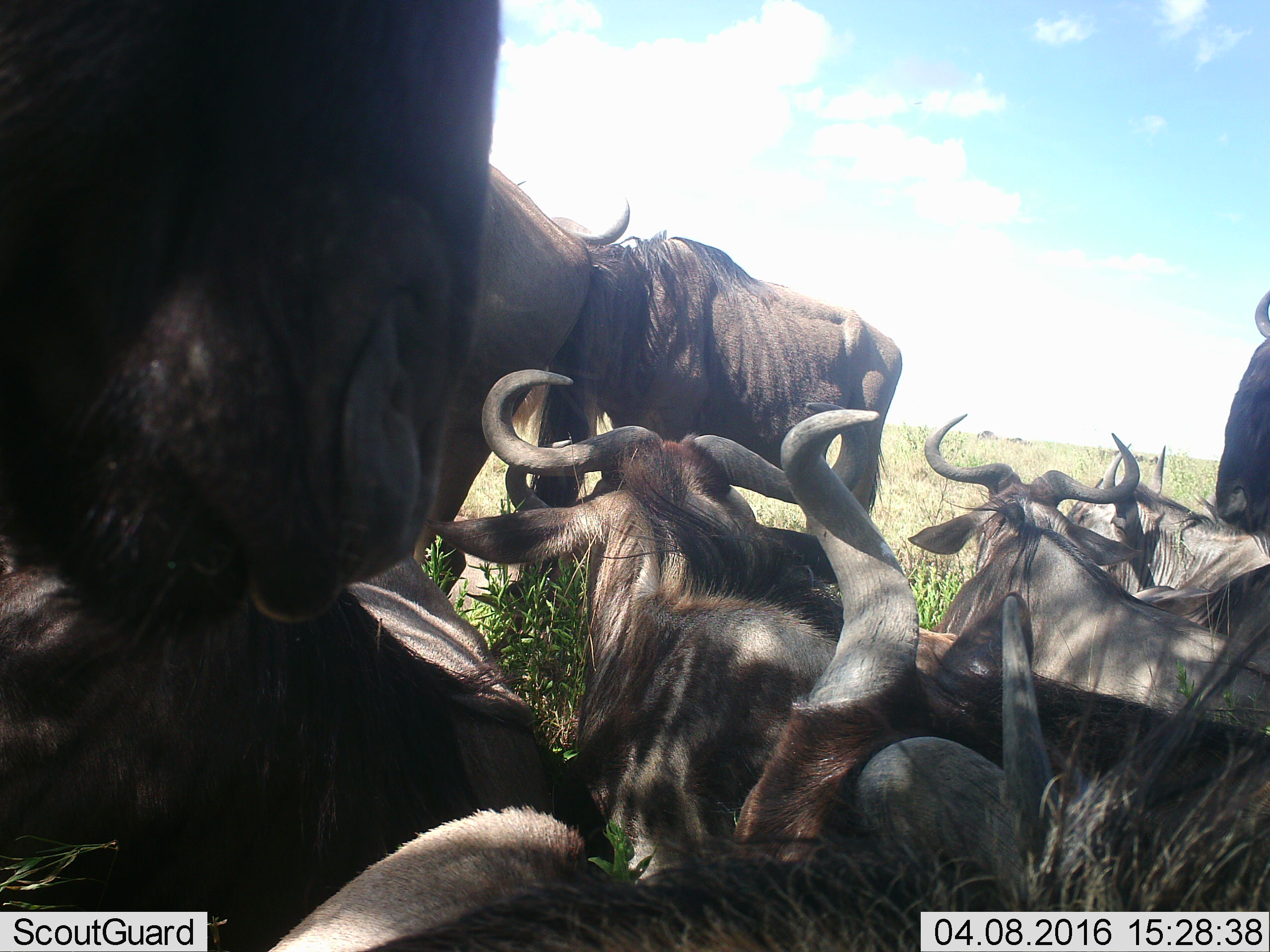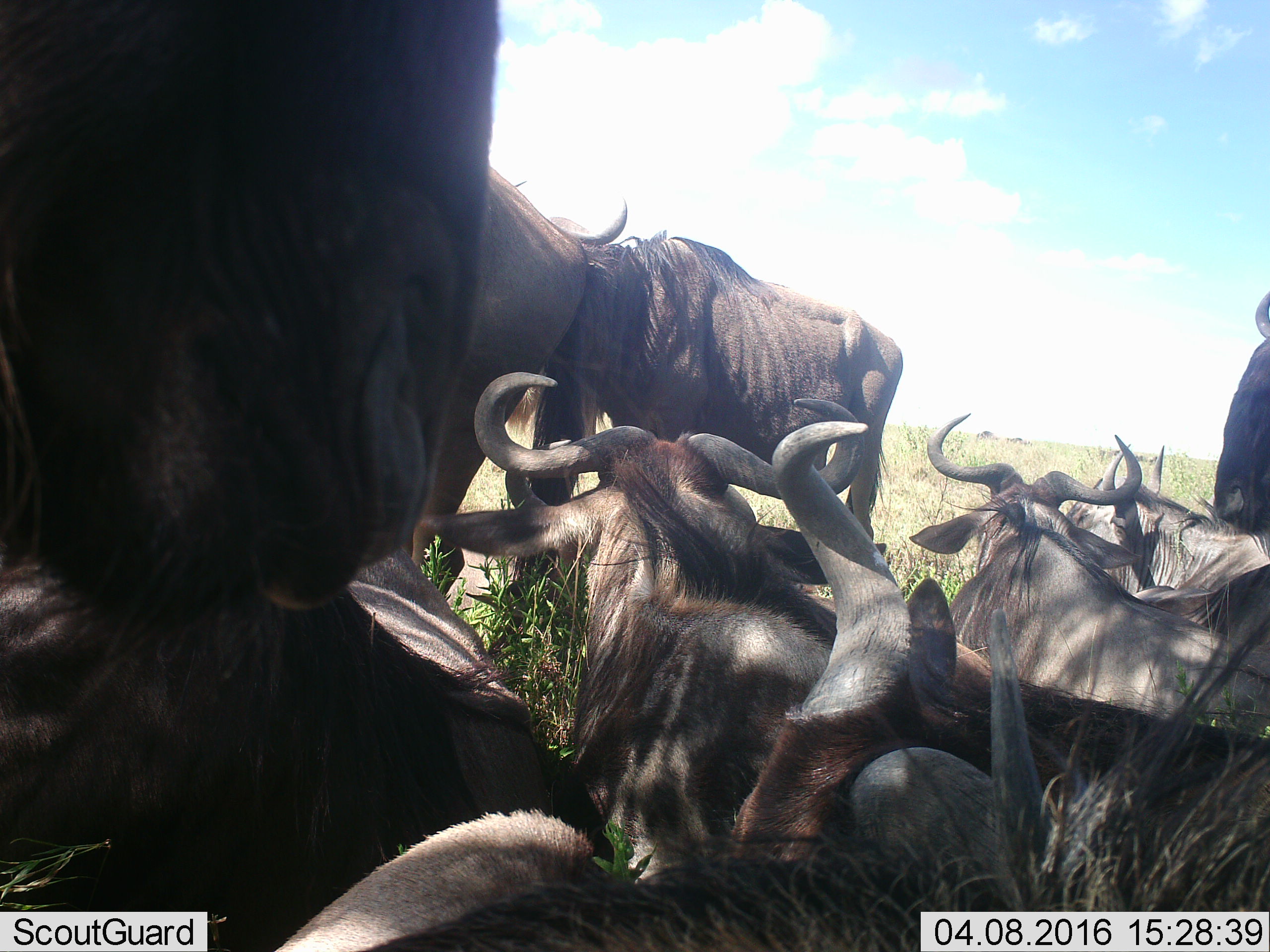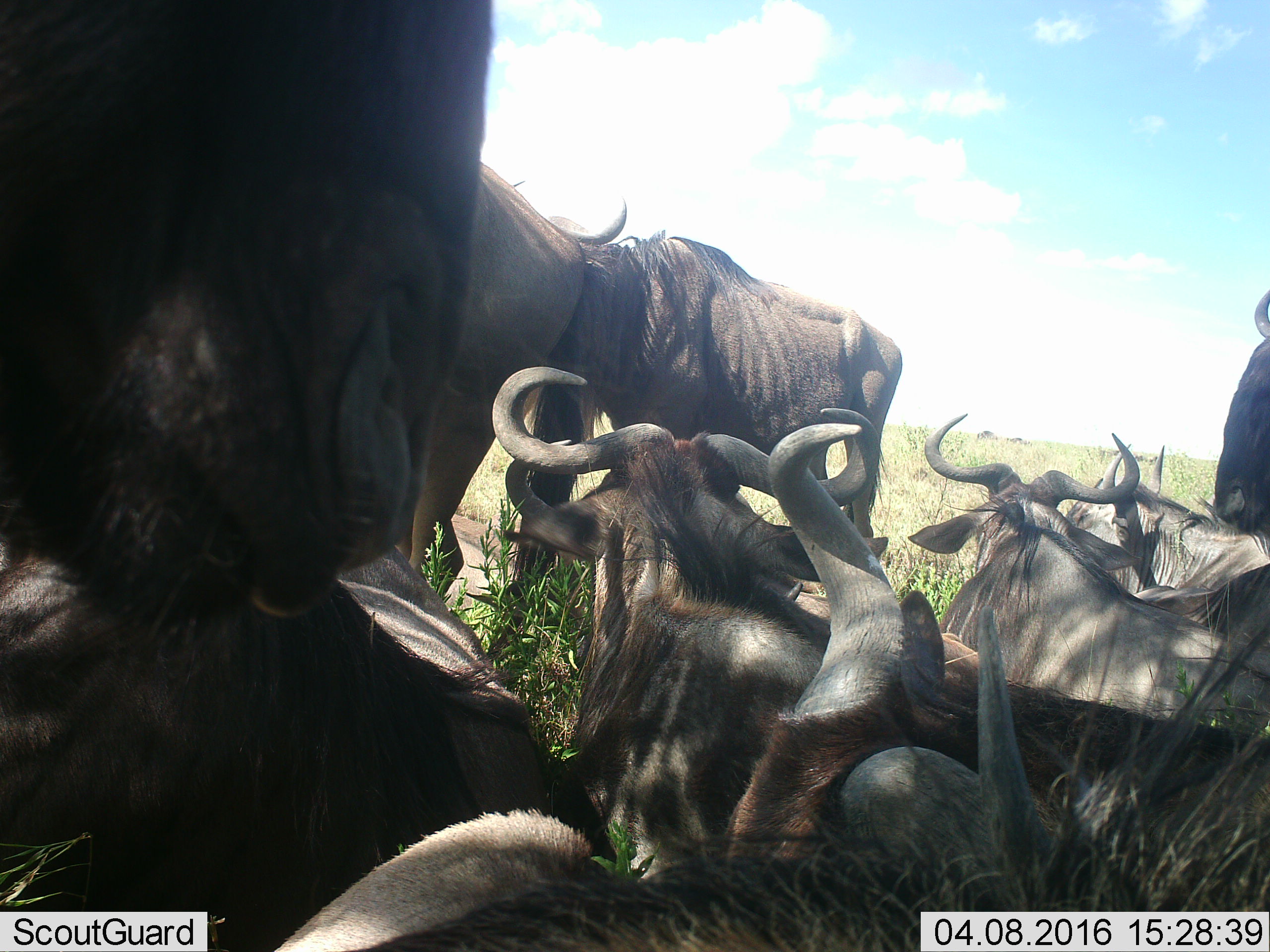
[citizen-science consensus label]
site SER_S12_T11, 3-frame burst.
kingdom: Animalia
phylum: Chordata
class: Mammalia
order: Artiodactyla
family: Bovidae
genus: Connochaetes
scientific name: Connochaetes taurinus taurinus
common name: blue wildebeest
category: wildebeestblue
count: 10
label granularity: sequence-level